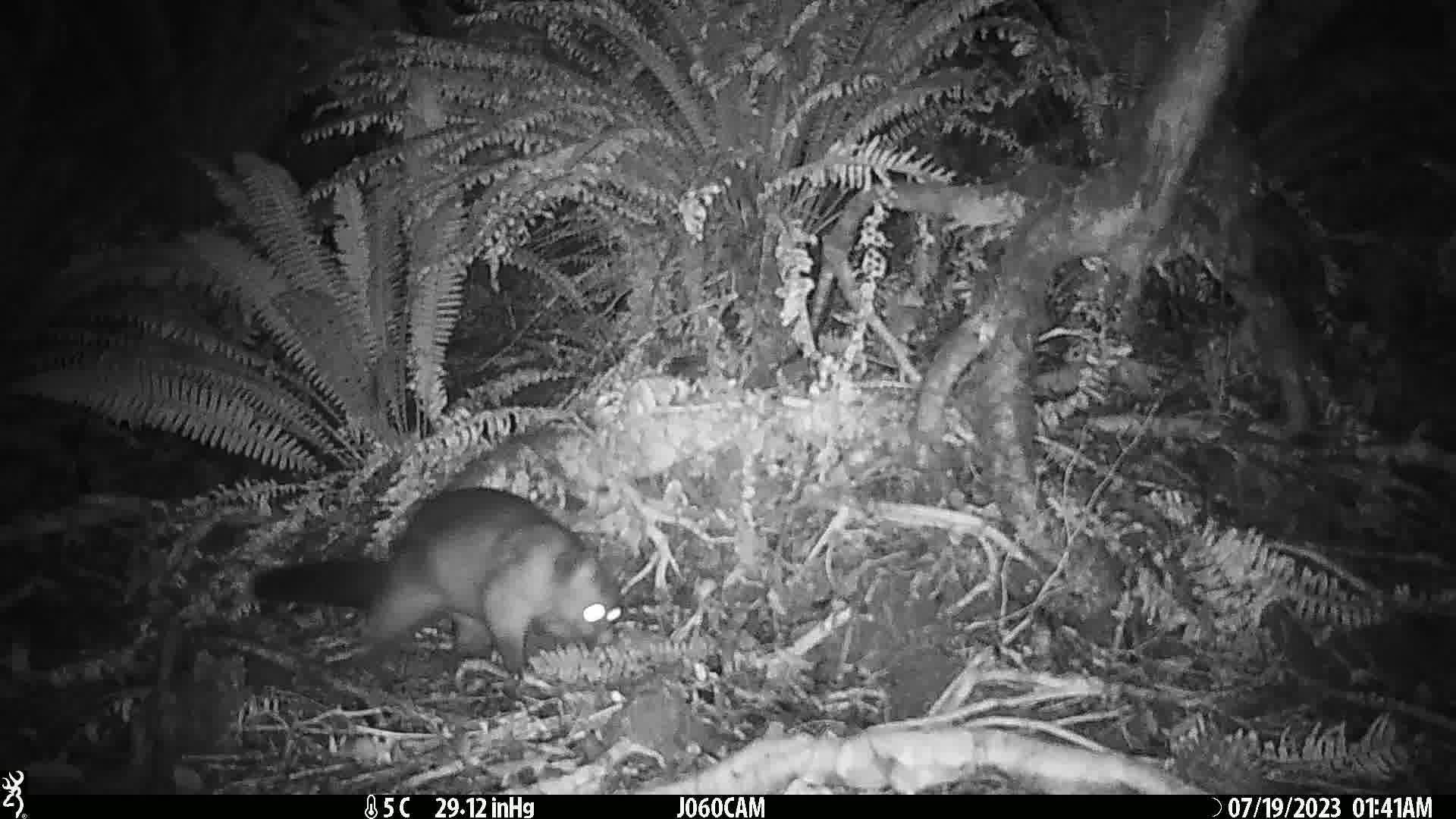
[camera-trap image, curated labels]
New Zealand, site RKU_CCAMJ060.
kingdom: Animalia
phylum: Chordata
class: Mammalia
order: Diprotodontia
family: Phalangeridae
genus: Trichosurus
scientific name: Trichosurus vulpecula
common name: common brushtail possum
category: possum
Possum (common brushtail possum) (Trichosurus vulpecula).